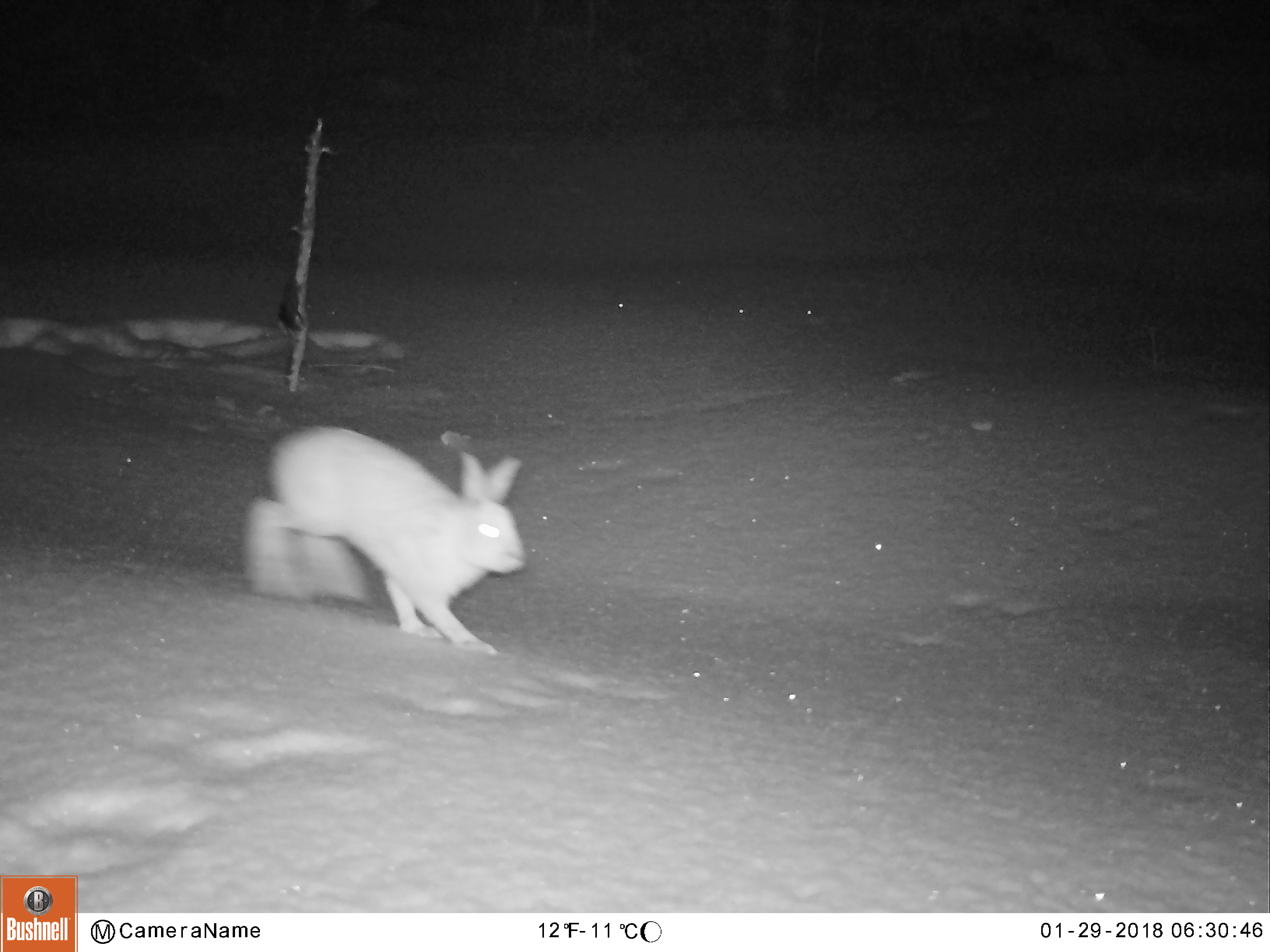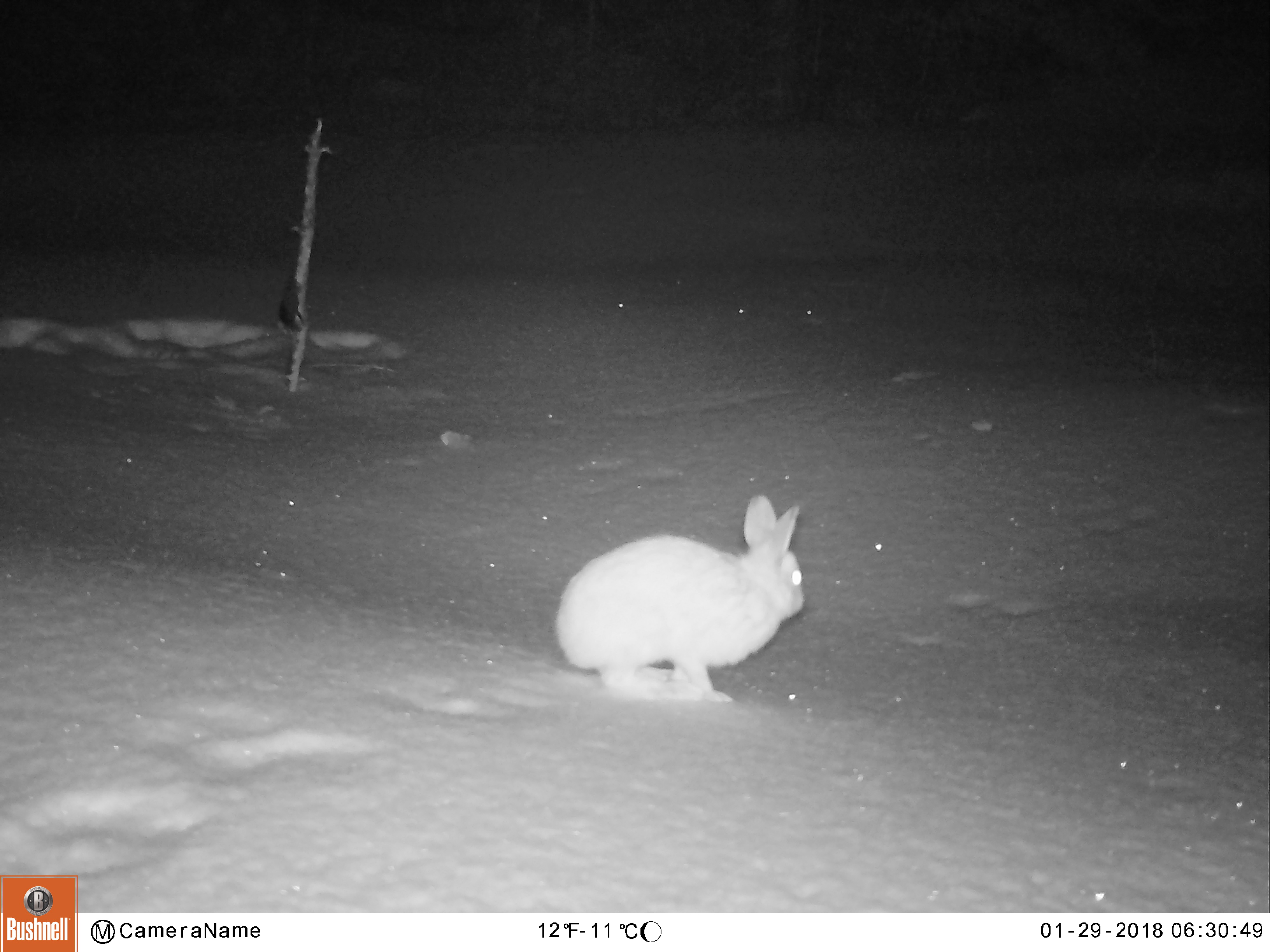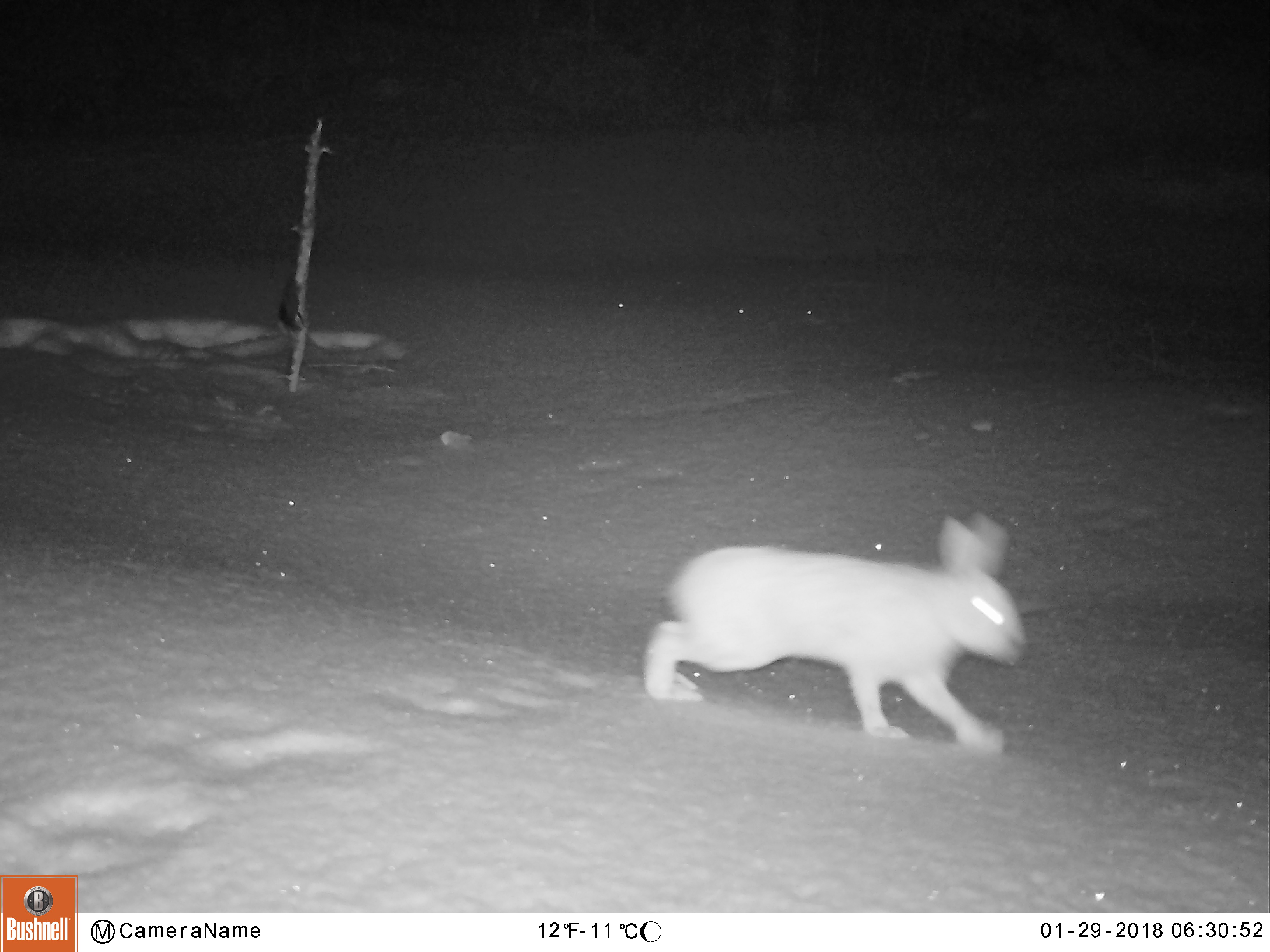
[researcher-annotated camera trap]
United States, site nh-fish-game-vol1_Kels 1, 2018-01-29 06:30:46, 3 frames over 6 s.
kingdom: Animalia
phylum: Chordata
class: Mammalia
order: Lagomorpha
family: Leporidae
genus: Lepus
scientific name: Lepus americanus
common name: snowshoe hare